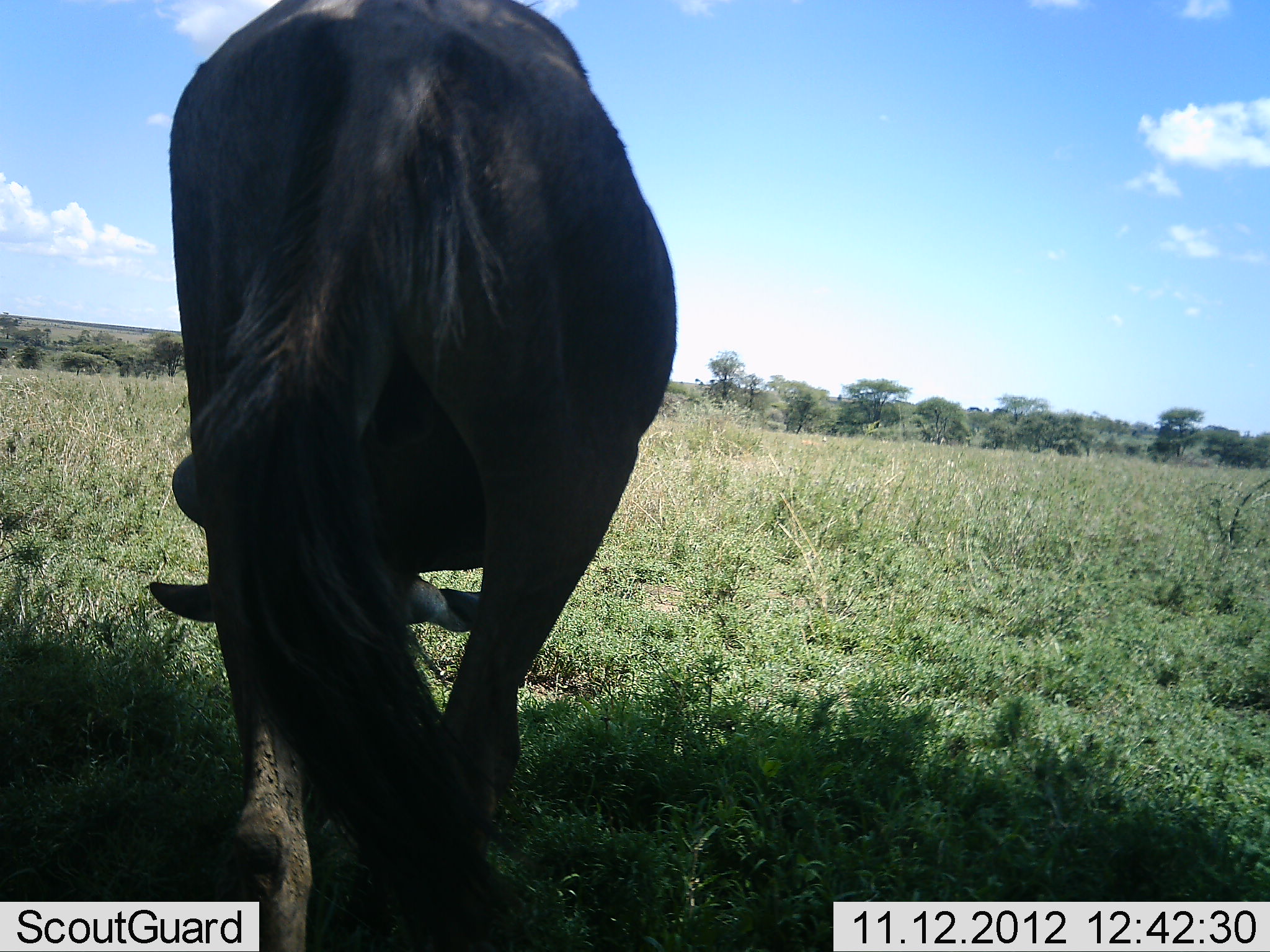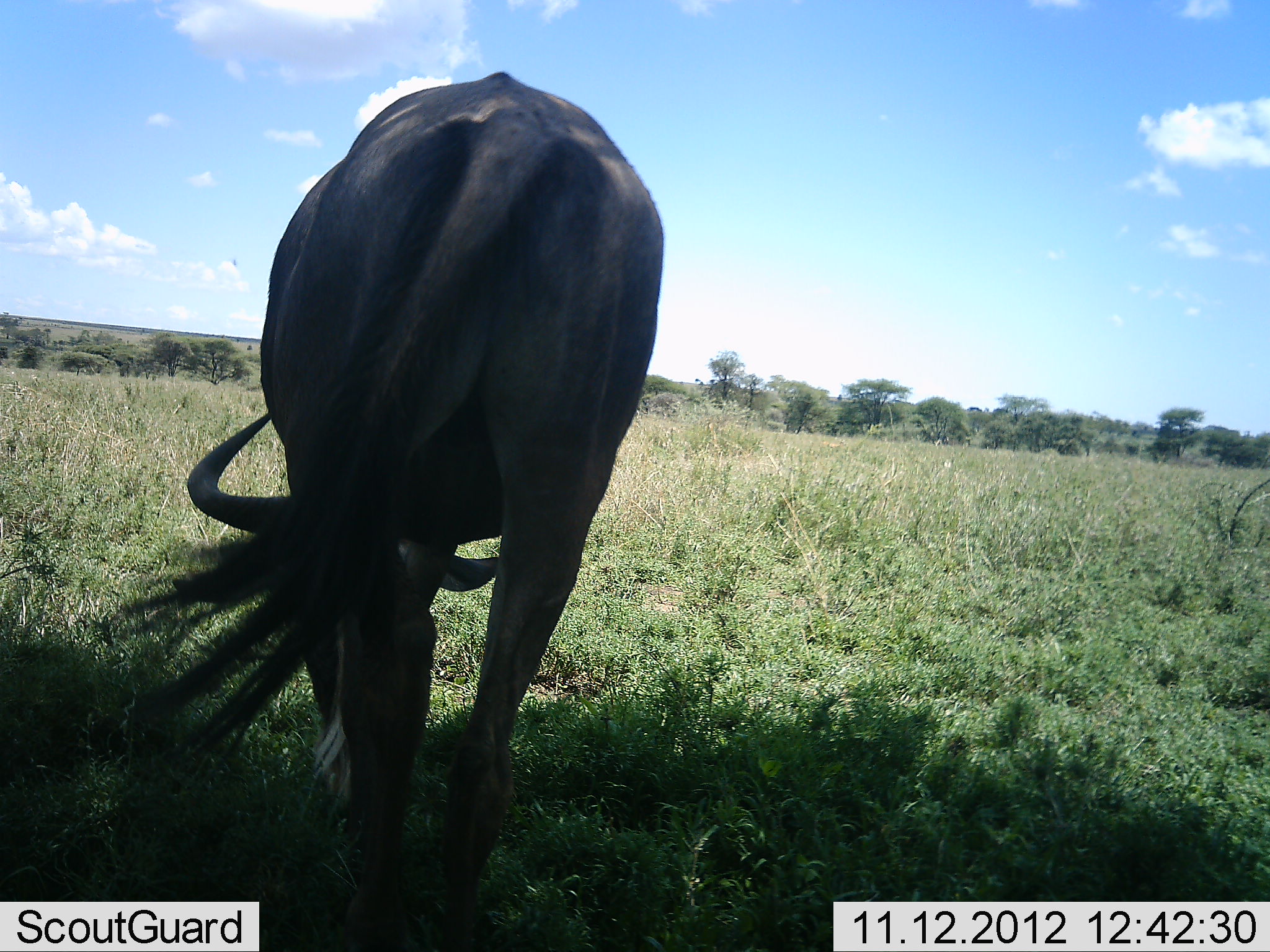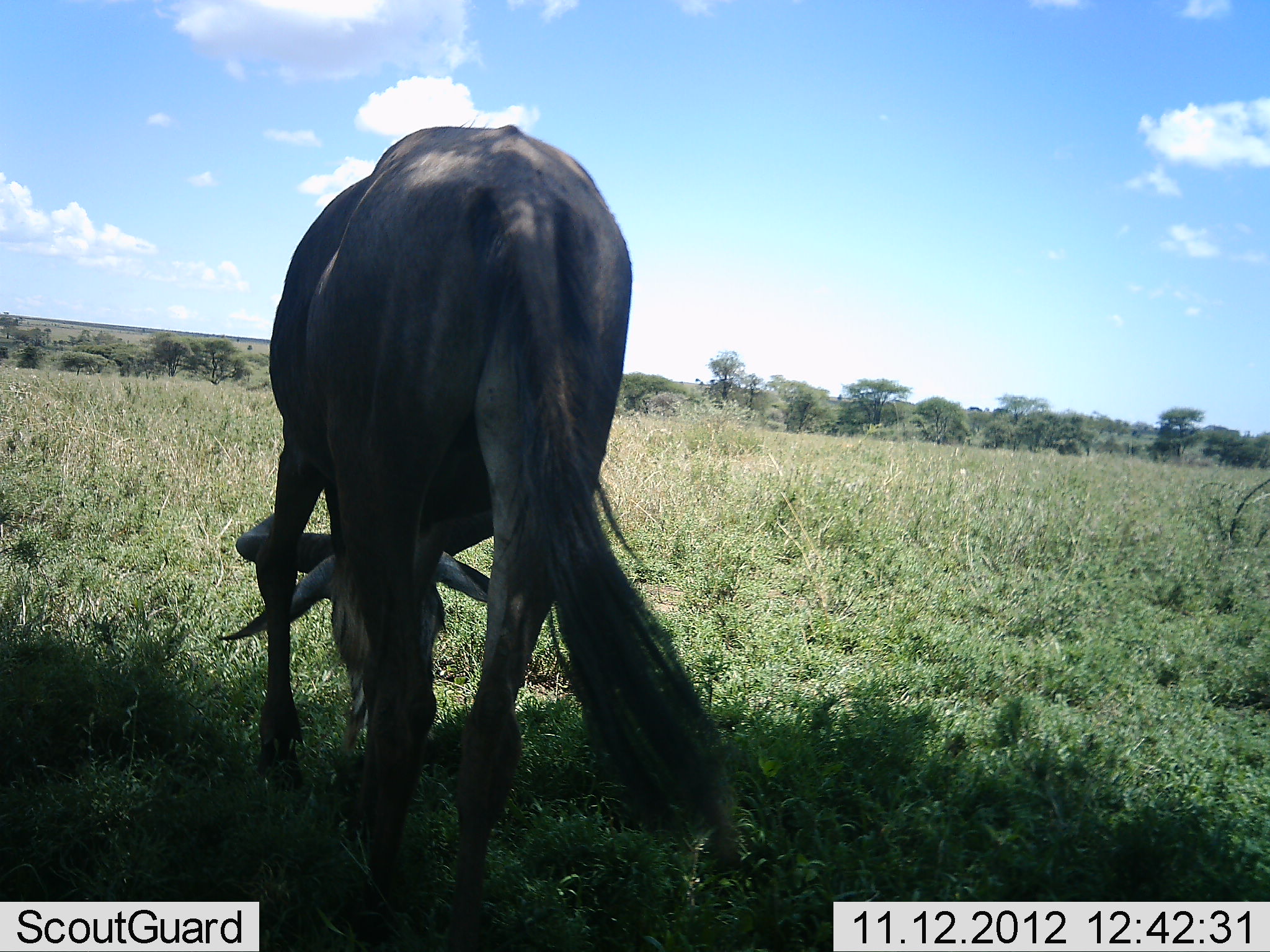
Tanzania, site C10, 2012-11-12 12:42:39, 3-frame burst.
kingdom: Animalia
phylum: Chordata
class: Mammalia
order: Artiodactyla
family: Bovidae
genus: Connochaetes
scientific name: Connochaetes taurinus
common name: blue wildebeest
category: wildebeest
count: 1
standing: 20%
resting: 0%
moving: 30%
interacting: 0%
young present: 0%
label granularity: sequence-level